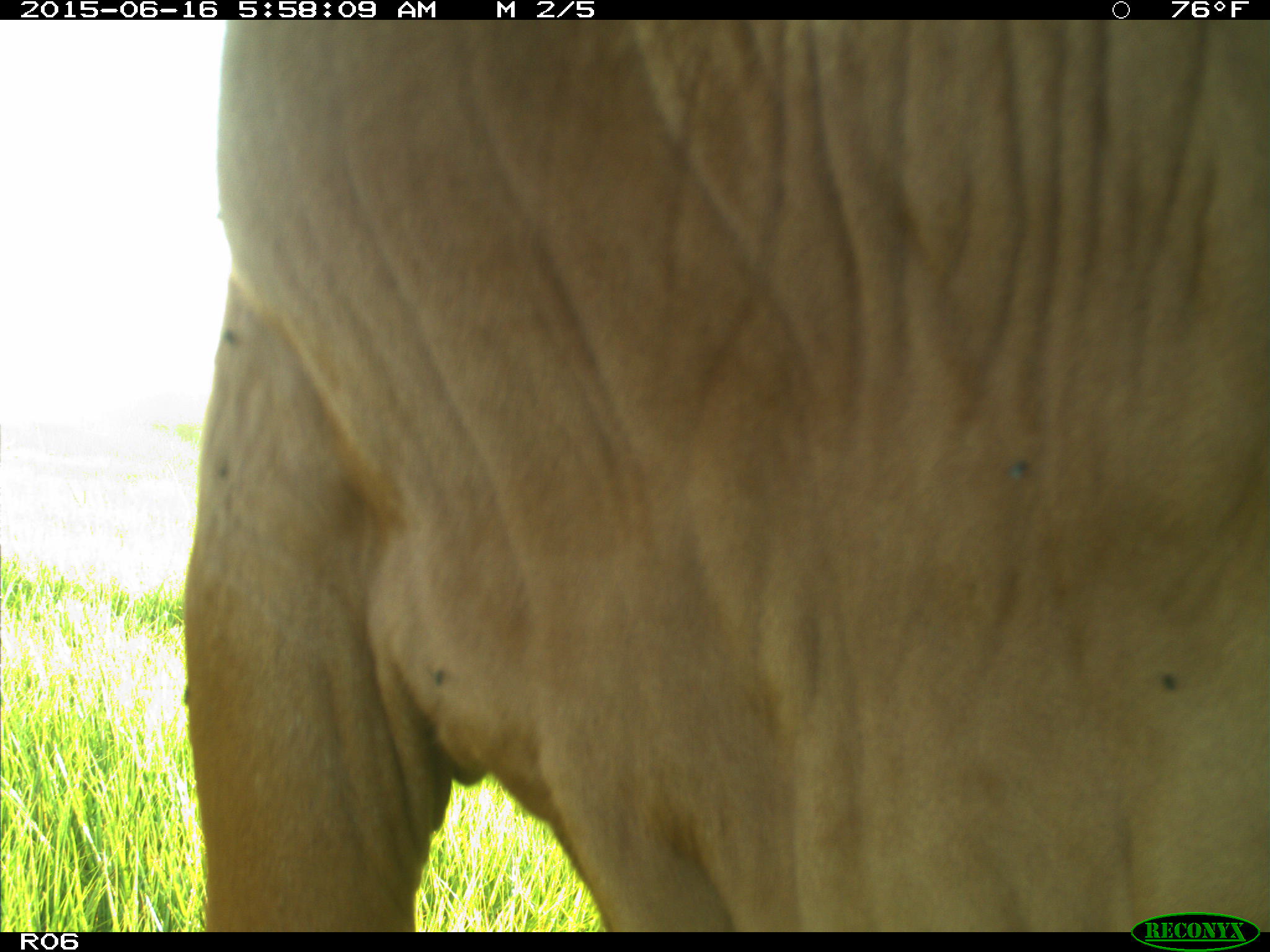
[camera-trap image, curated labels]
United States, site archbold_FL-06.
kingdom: Animalia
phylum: Chordata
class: Mammalia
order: Artiodactyla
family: Bovidae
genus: Bos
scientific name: Bos taurus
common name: domestic cow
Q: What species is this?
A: Bos taurus (domestic cow).